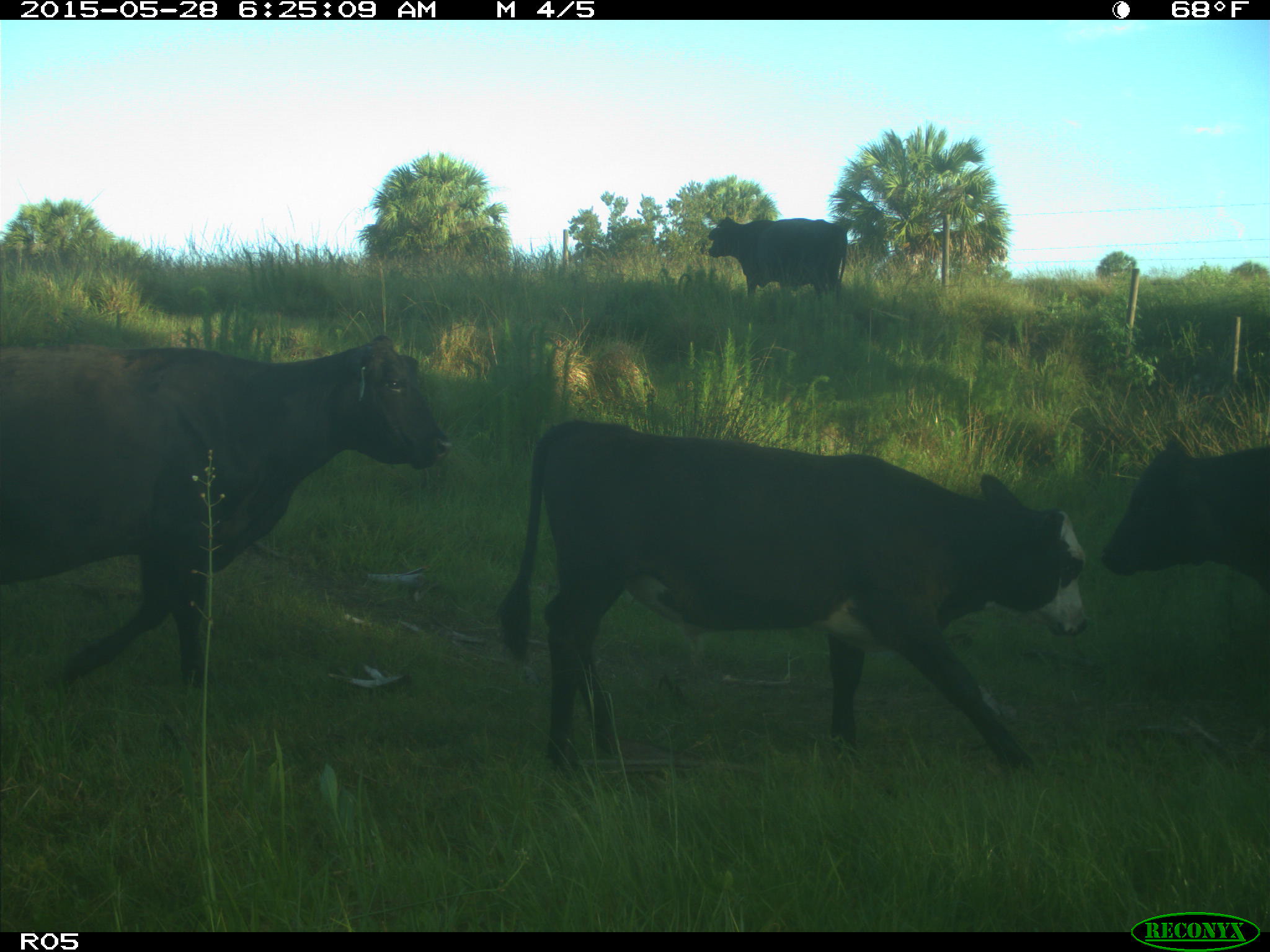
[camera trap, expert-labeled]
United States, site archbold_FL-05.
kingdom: Animalia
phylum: Chordata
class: Mammalia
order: Artiodactyla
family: Bovidae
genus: Bos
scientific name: Bos taurus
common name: domestic cow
Bos taurus (domestic cow).